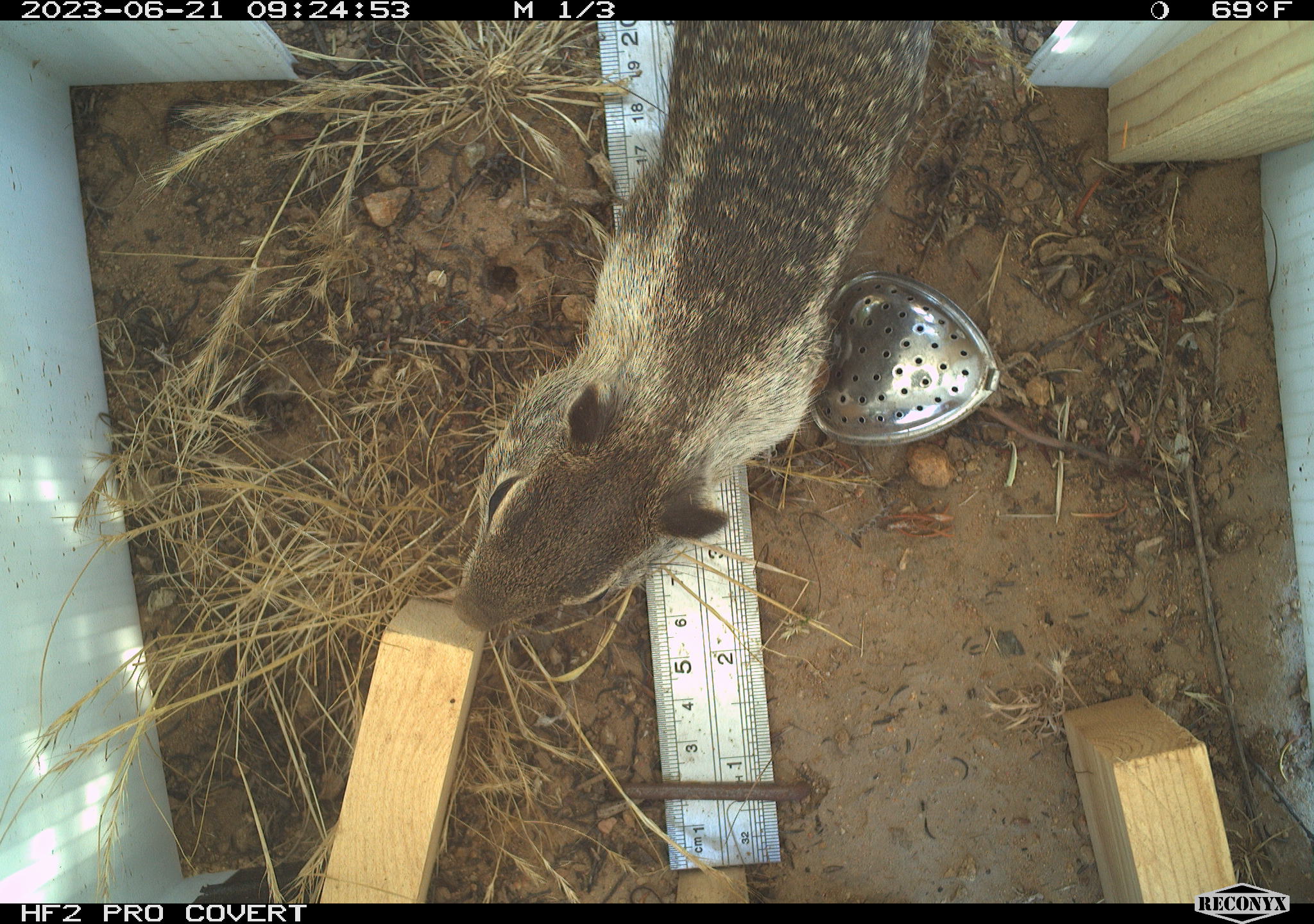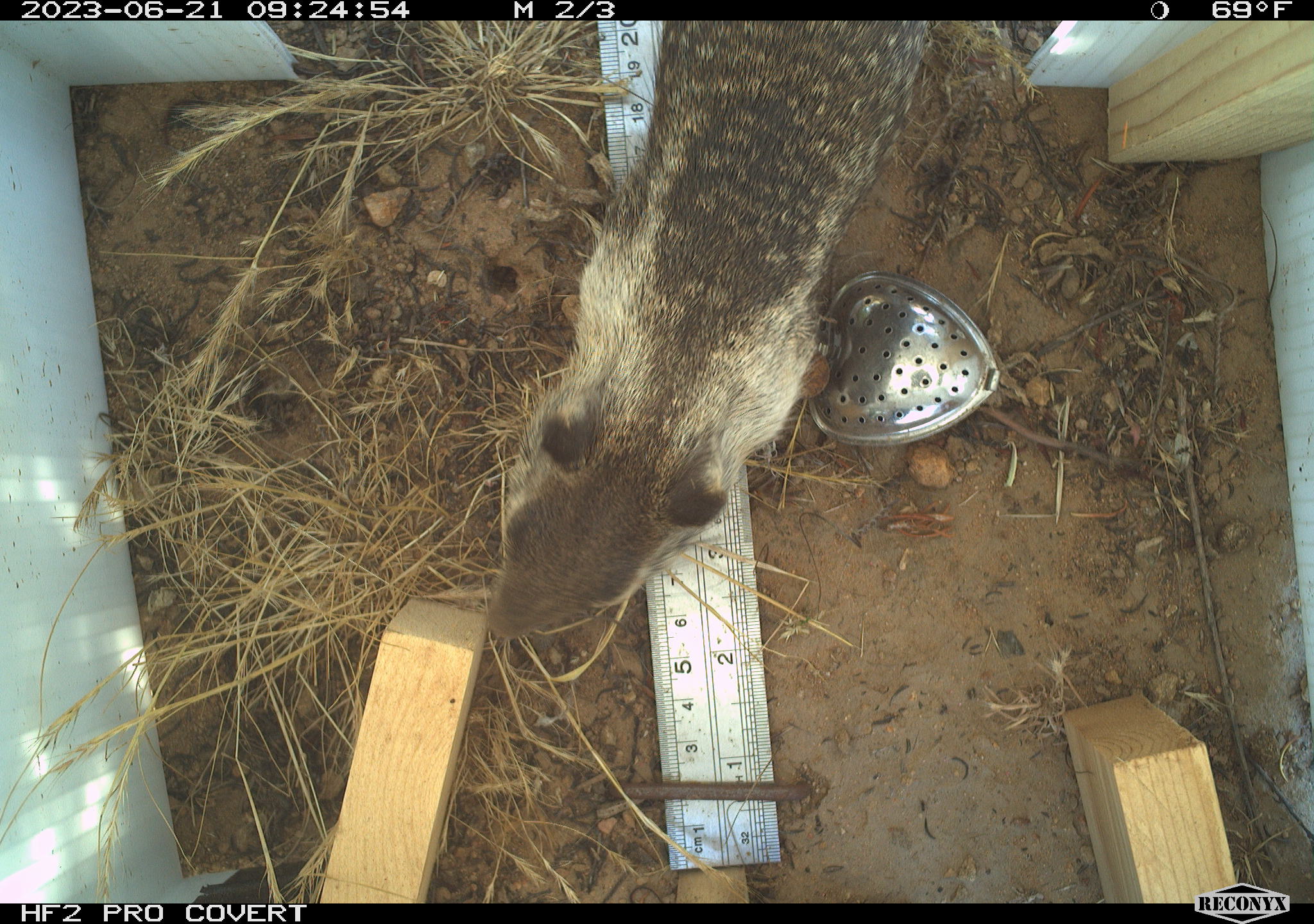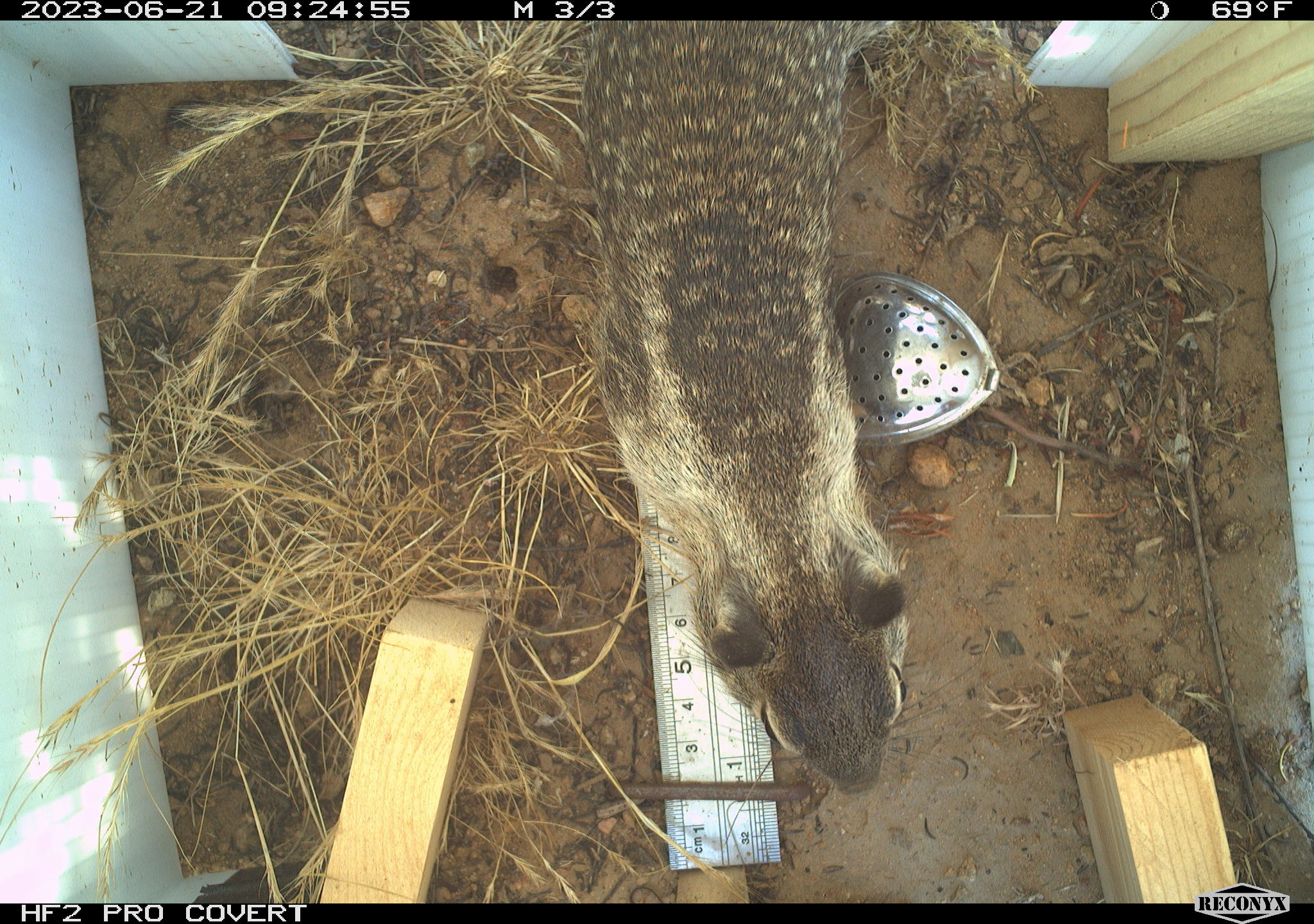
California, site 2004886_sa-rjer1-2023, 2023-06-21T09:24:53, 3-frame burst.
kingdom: Animalia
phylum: Chordata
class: Mammalia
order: Rodentia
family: Sciuridae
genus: Otospermophilus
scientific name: Otospermophilus beecheyi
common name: california ground squirrel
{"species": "california ground squirrel (Otospermophilus beecheyi)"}